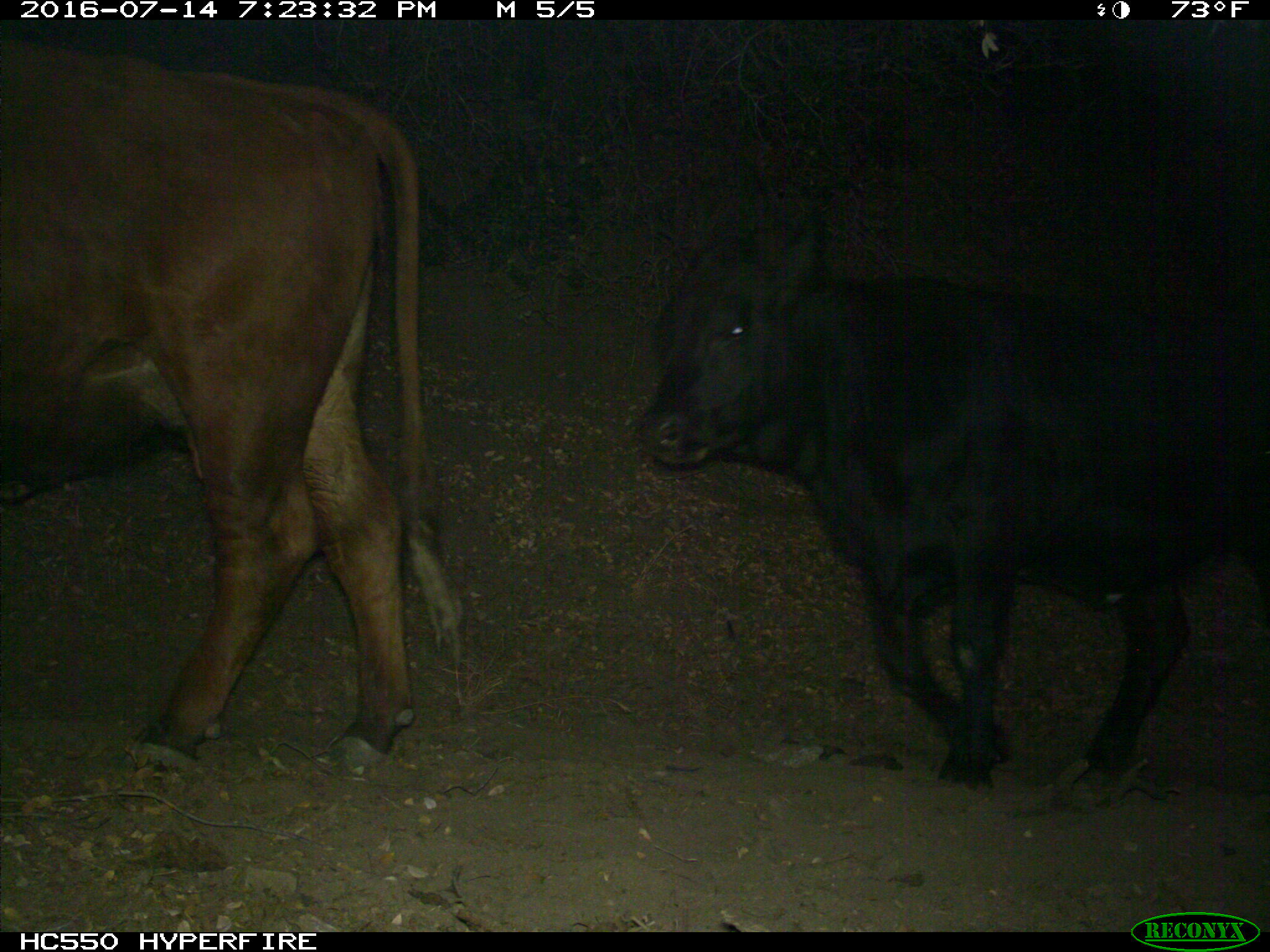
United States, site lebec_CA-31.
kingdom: Animalia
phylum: Chordata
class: Mammalia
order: Artiodactyla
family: Bovidae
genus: Bos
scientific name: Bos taurus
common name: domestic cow